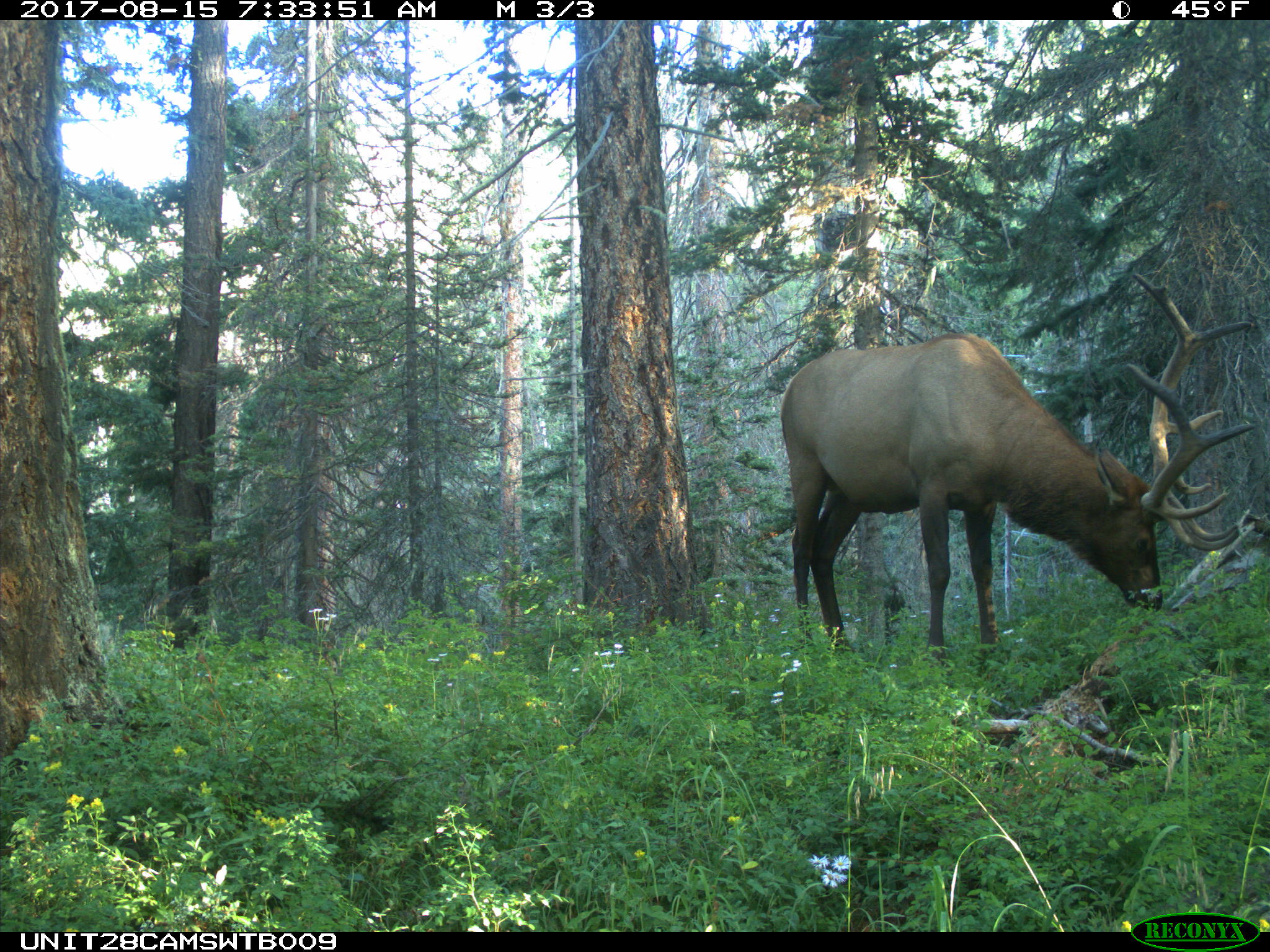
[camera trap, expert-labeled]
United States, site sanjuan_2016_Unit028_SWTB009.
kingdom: Animalia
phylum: Chordata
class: Mammalia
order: Artiodactyla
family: Cervidae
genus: Cervus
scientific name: Cervus elaphus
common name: red deer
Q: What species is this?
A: Cervus elaphus (red deer).